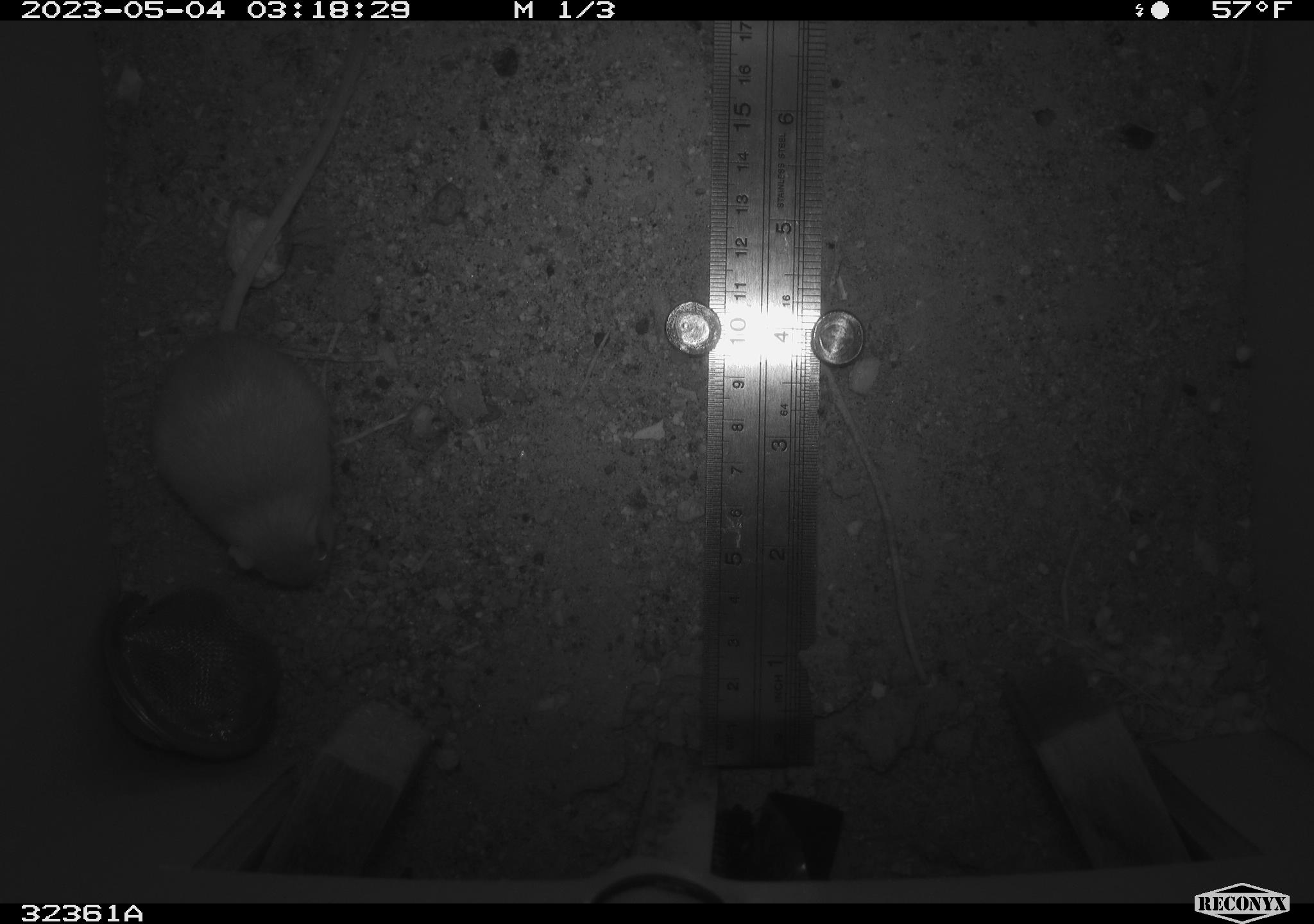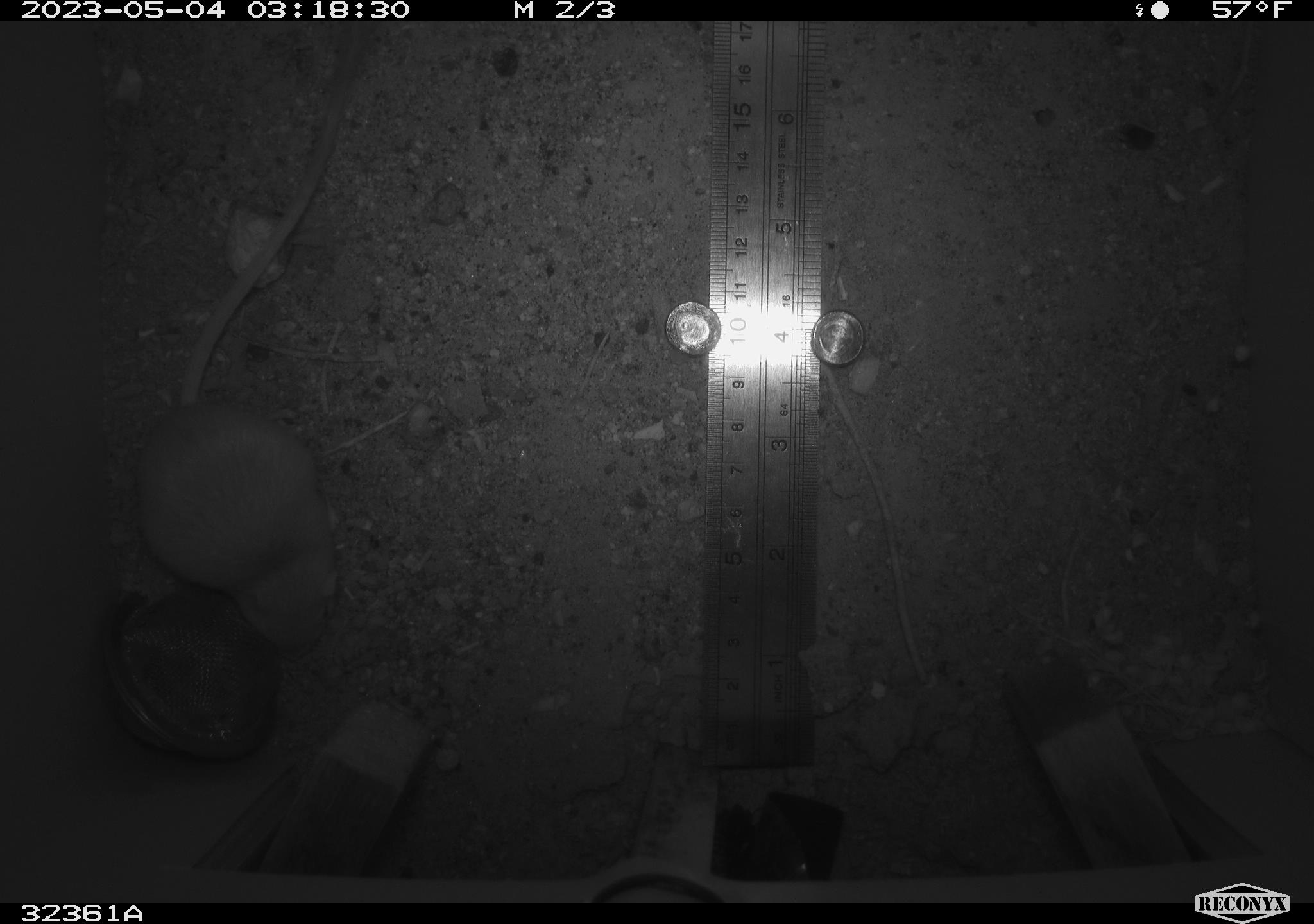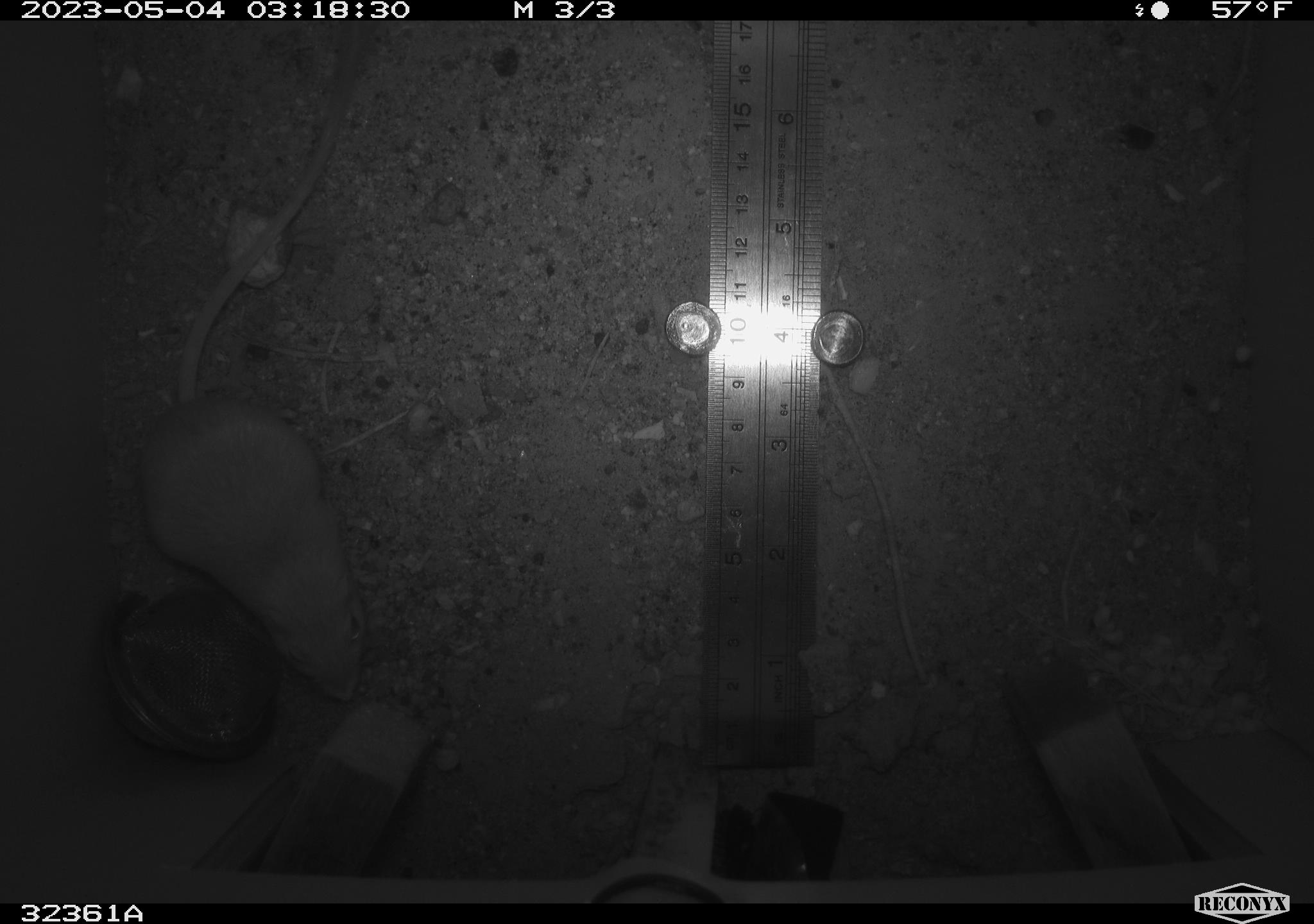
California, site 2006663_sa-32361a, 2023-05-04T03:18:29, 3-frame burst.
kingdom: Animalia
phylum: Chordata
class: Mammalia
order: Rodentia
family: Heteromyidae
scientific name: Heteromyidae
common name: kangaroo rats and pocket mice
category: heteromyidae family